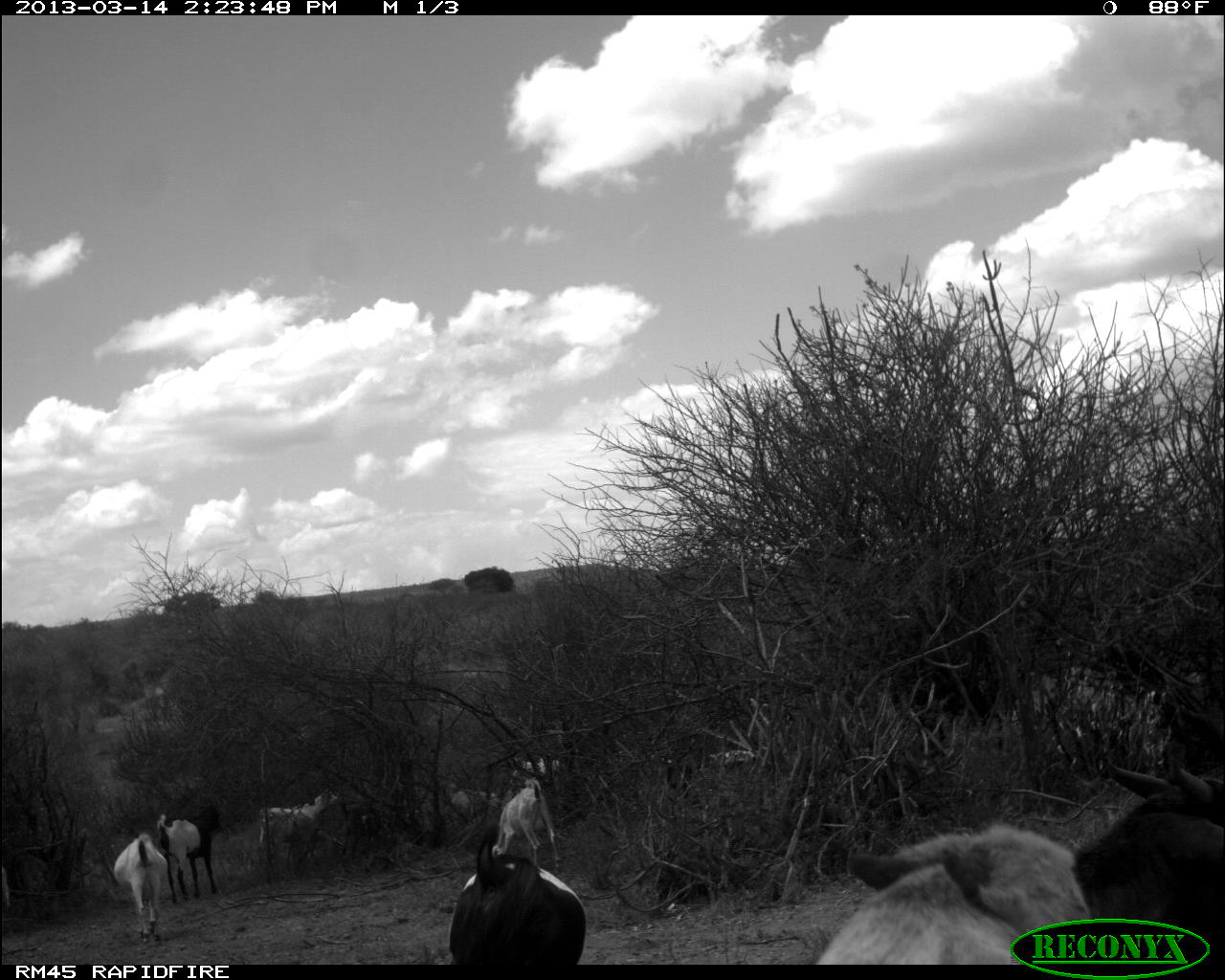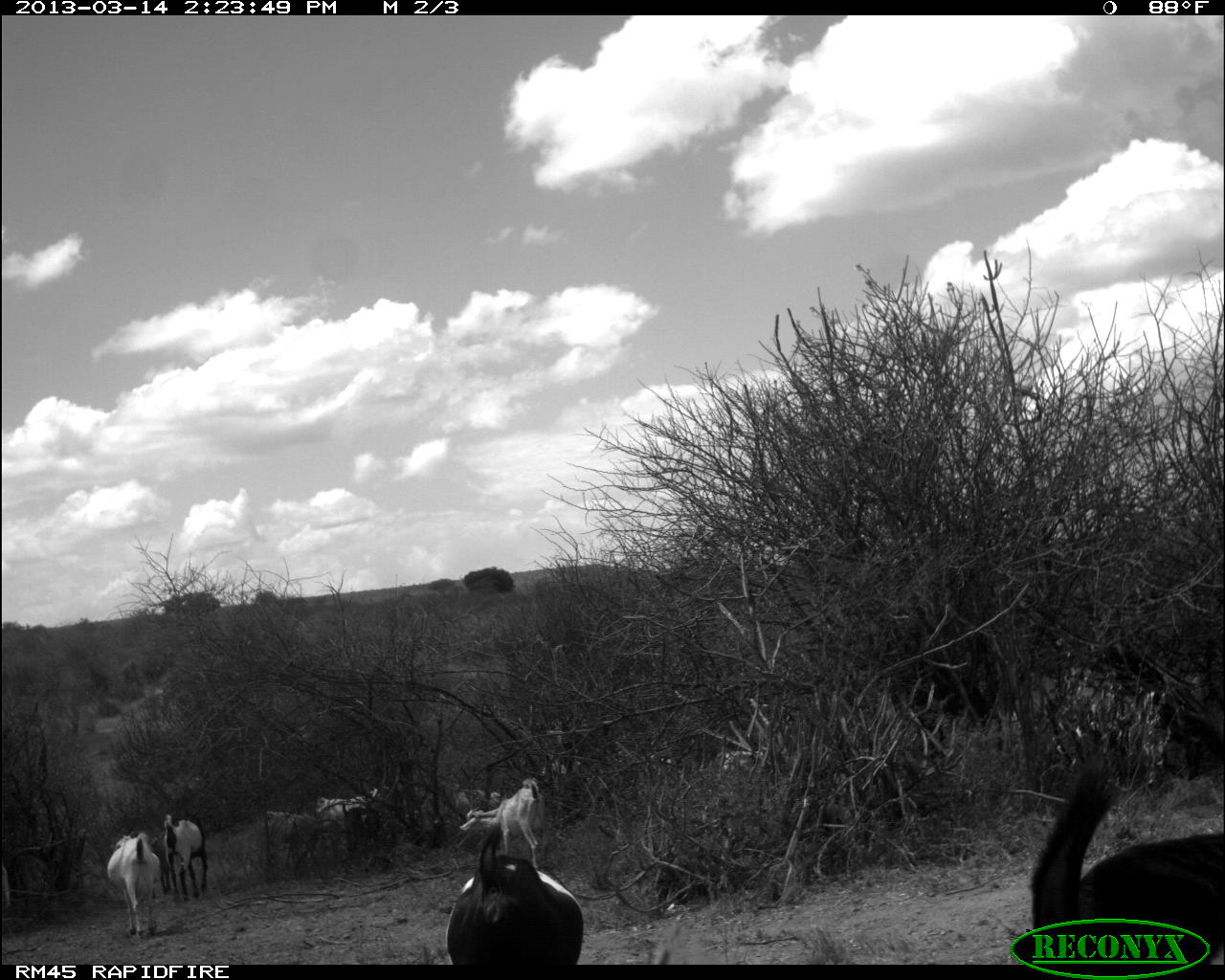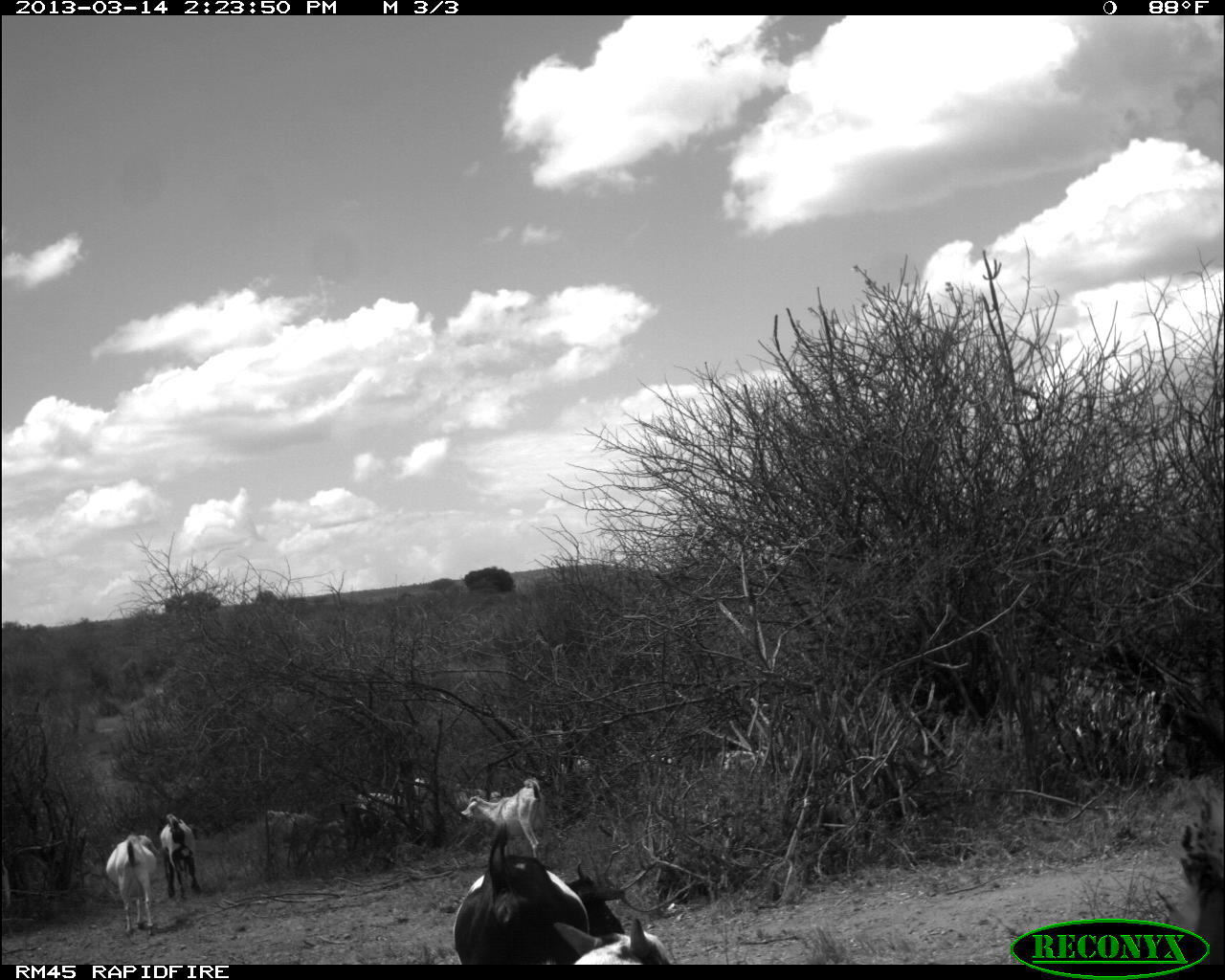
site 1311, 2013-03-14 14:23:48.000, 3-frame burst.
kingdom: Animalia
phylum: Chordata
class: Mammalia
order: Artiodactyla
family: Bovidae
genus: Capra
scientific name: Capra aegagrus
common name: wild goat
Capra aegagrus (wild goat), count 11.